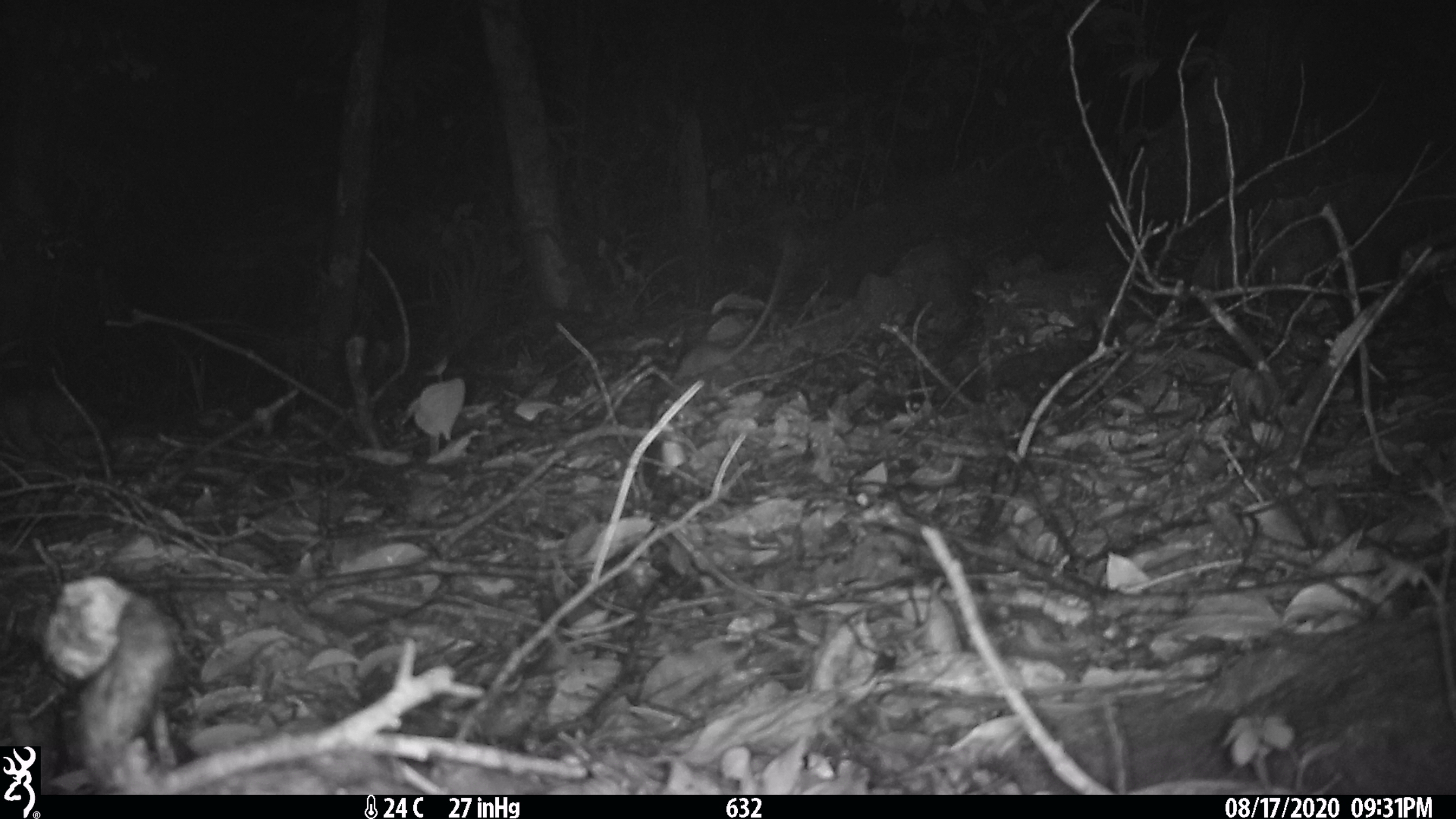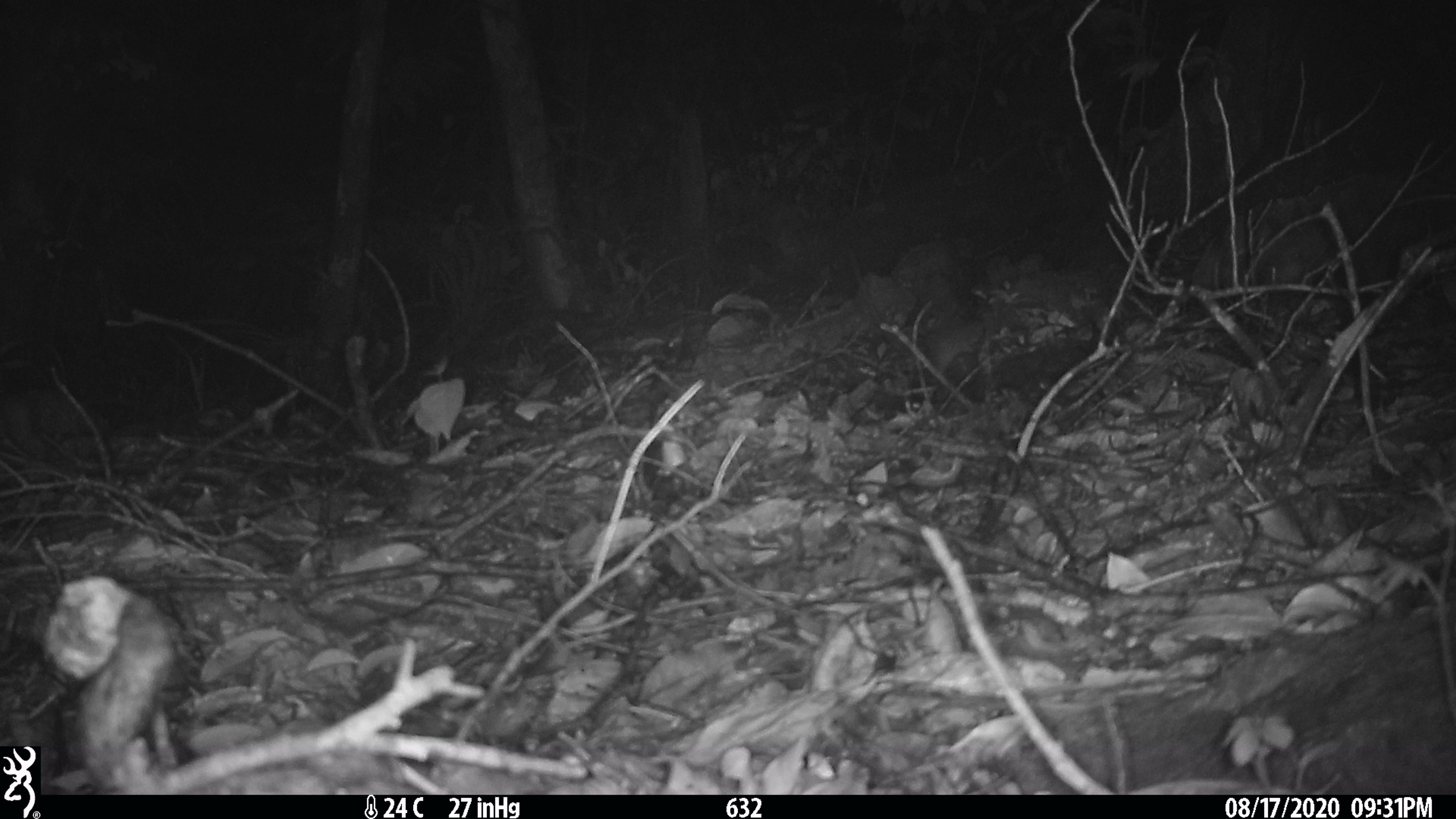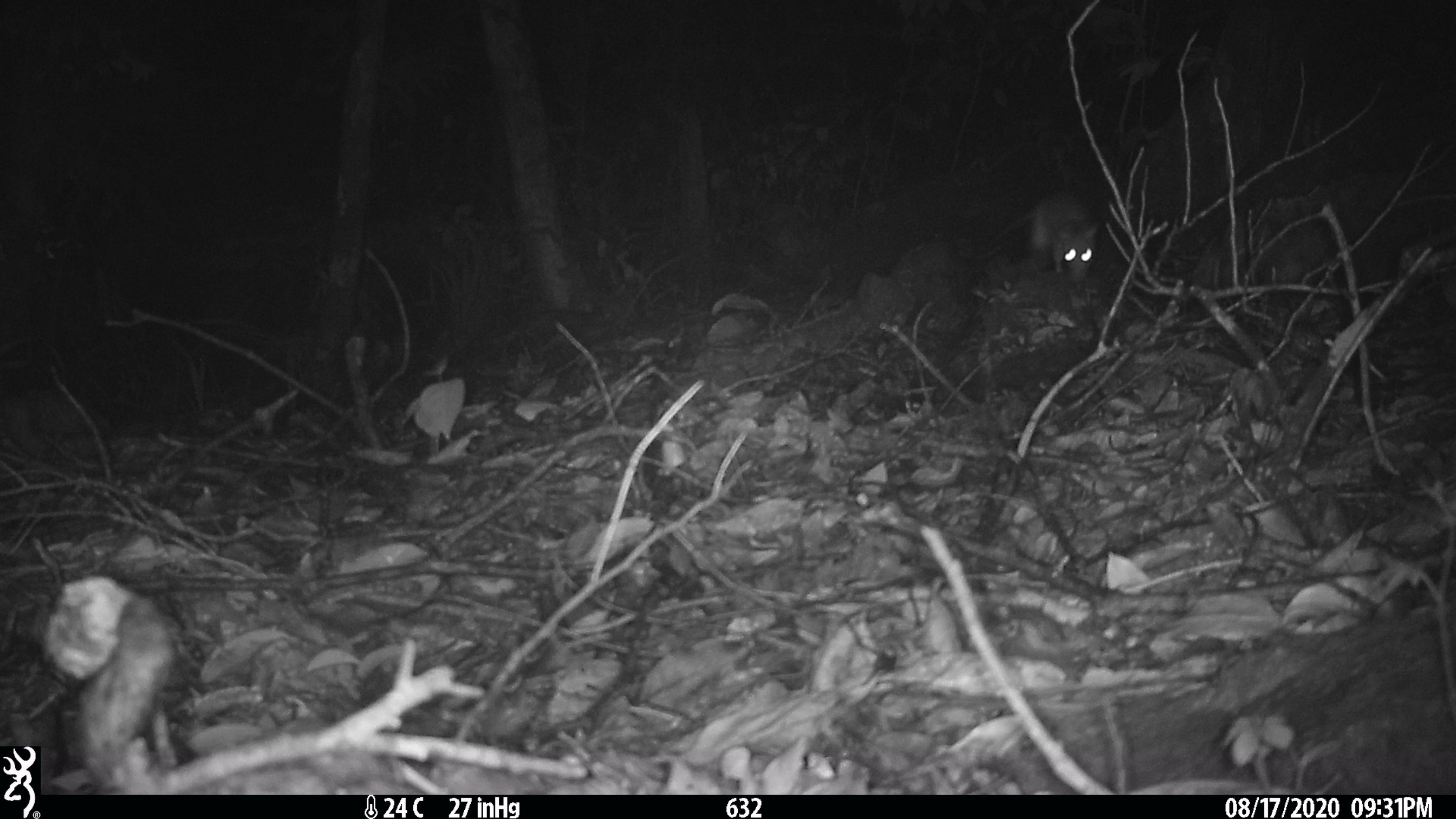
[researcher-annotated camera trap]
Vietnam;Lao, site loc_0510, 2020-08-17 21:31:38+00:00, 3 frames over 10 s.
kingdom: Animalia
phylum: Chordata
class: Mammalia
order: Rodentia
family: Muridae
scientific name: Muridae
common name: old-world mice and rats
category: unidentified murid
Unidentified murid (old-world mice and rats) (Muridae). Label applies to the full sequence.